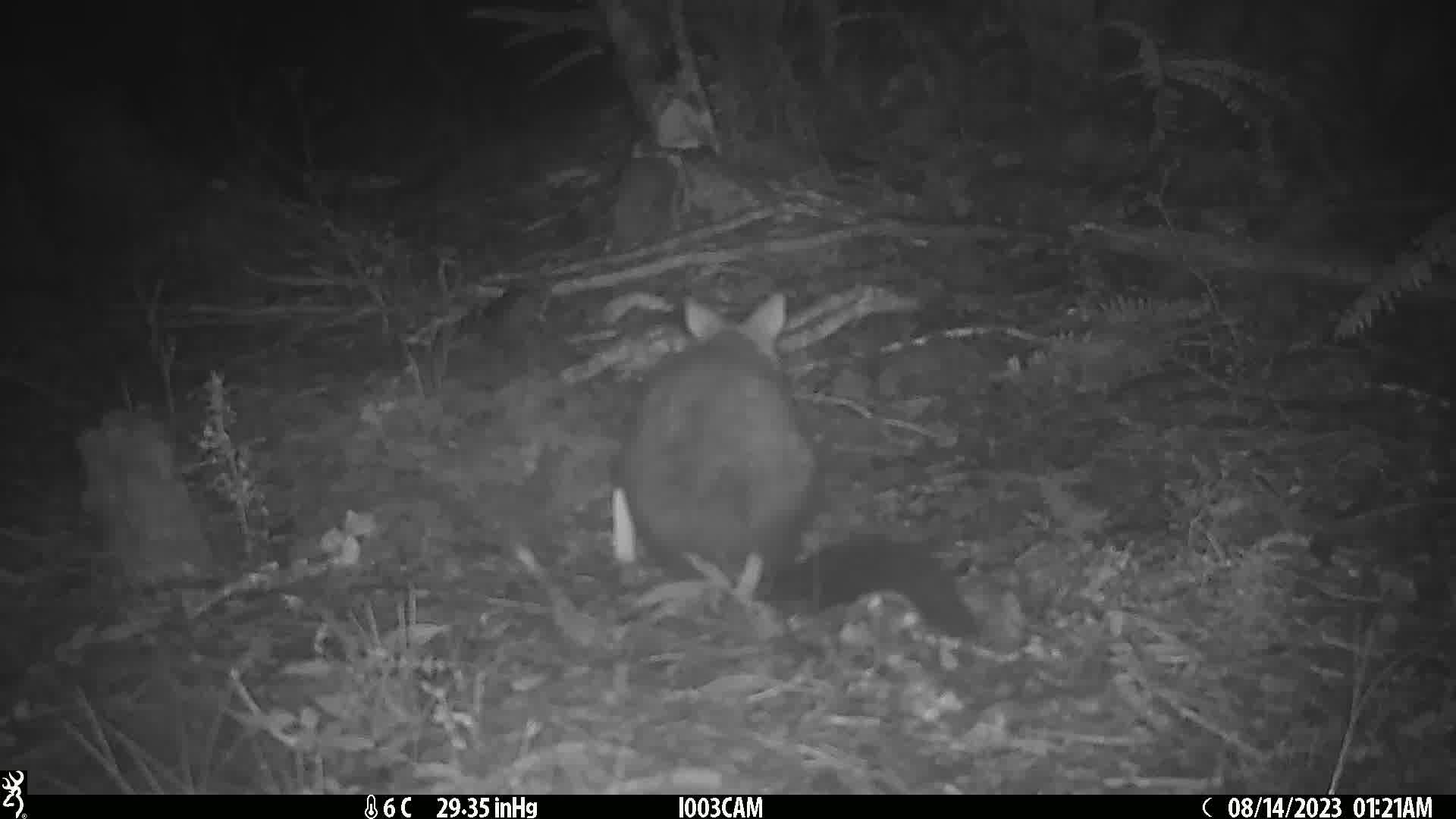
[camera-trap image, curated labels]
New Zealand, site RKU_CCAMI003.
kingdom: Animalia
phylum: Chordata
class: Mammalia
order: Diprotodontia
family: Phalangeridae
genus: Trichosurus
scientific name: Trichosurus vulpecula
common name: common brushtail possum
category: possum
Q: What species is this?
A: Possum (common brushtail possum) (Trichosurus vulpecula).